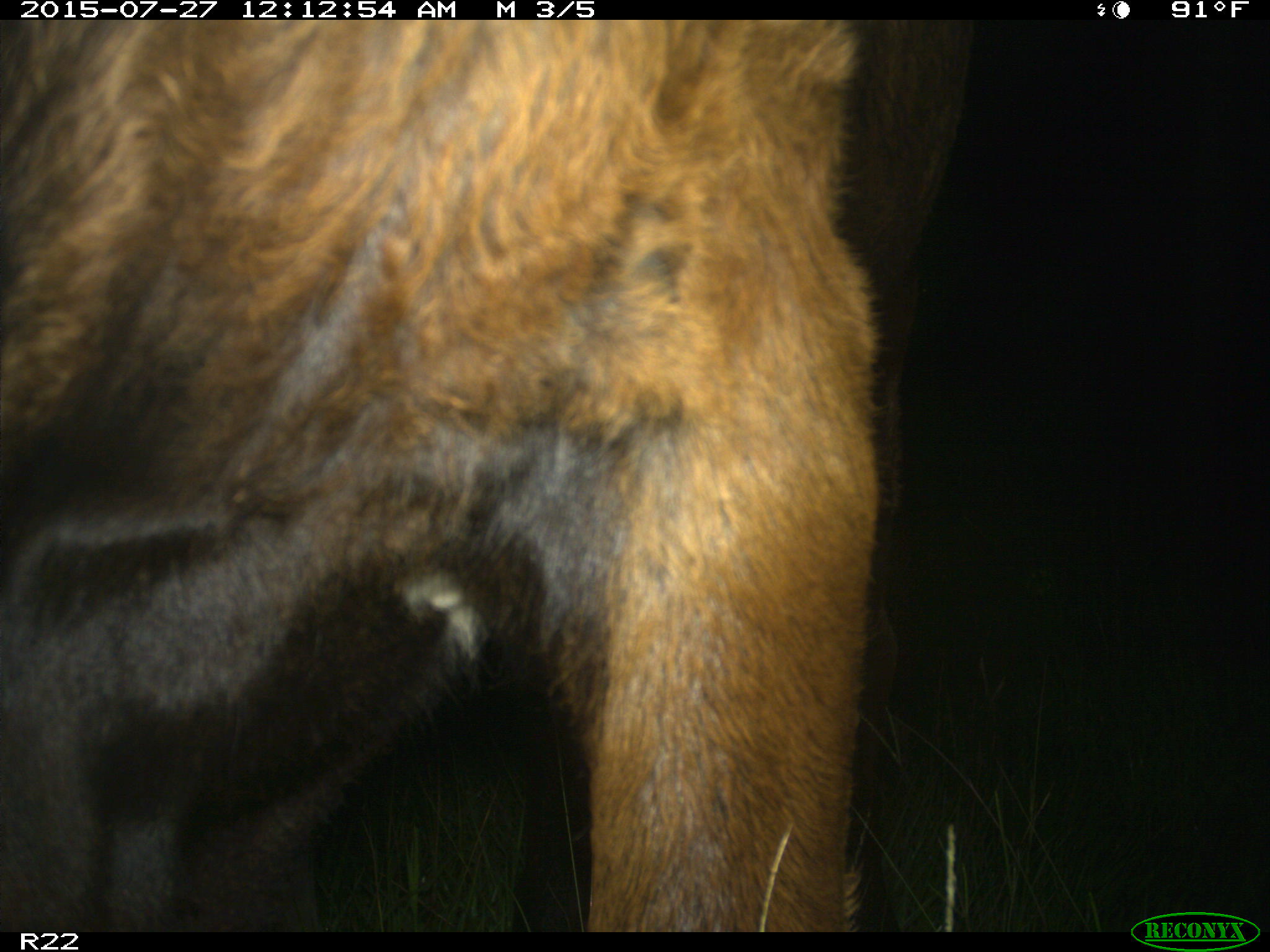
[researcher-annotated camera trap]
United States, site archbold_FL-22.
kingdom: Animalia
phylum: Chordata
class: Mammalia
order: Artiodactyla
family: Bovidae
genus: Bos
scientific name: Bos taurus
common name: domestic cow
Bos taurus (domestic cow).